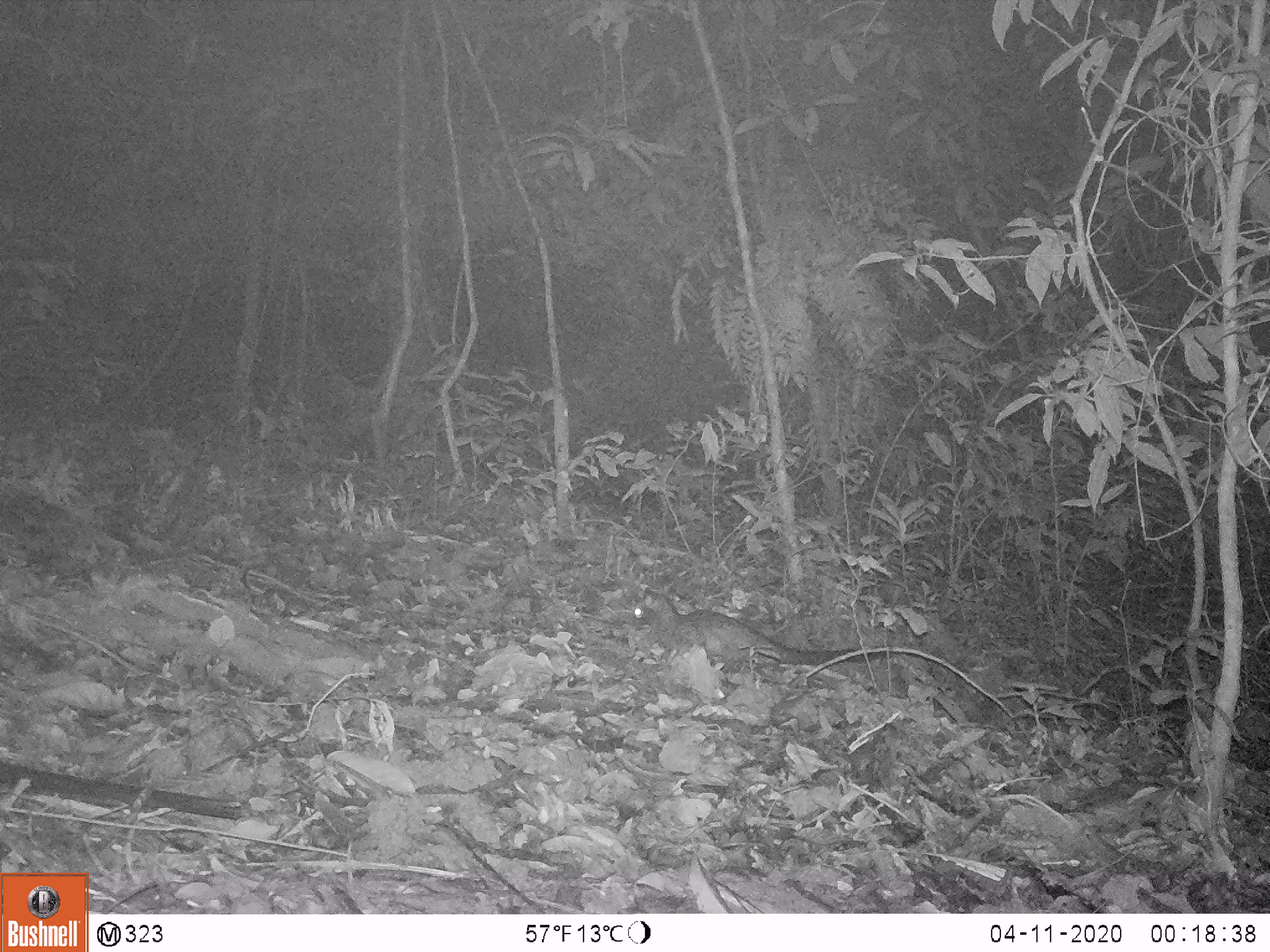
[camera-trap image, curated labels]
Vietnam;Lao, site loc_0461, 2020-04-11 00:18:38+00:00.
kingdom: Animalia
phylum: Chordata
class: Mammalia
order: Carnivora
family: Viverridae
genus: Paradoxurus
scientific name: Paradoxurus hermaphroditus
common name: common palm civet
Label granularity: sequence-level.